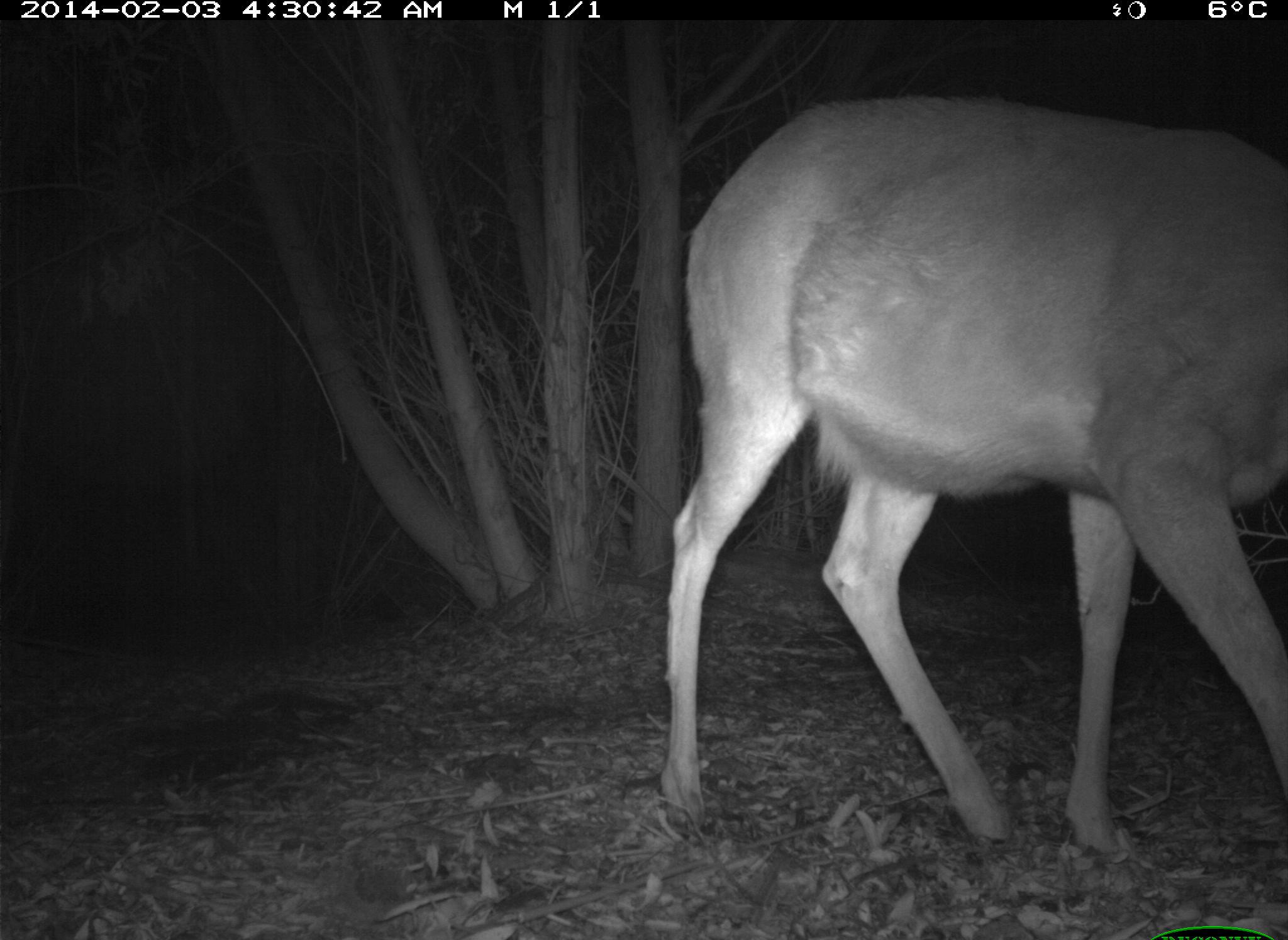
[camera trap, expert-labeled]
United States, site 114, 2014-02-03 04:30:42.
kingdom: Animalia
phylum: Chordata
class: Mammalia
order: Artiodactyla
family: Cervidae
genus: Odocoileus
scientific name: Odocoileus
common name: deer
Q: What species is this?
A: Deer (Odocoileus).